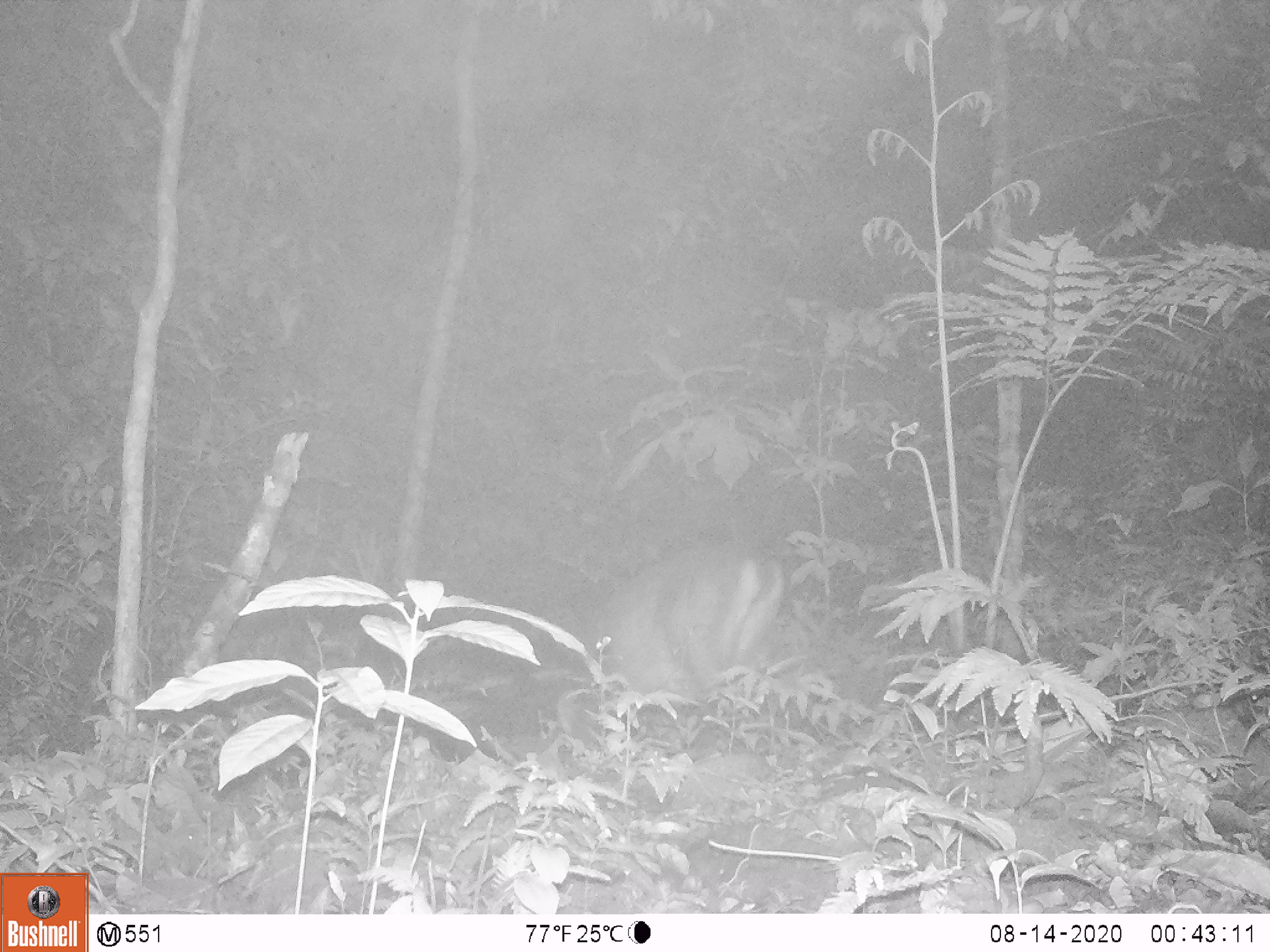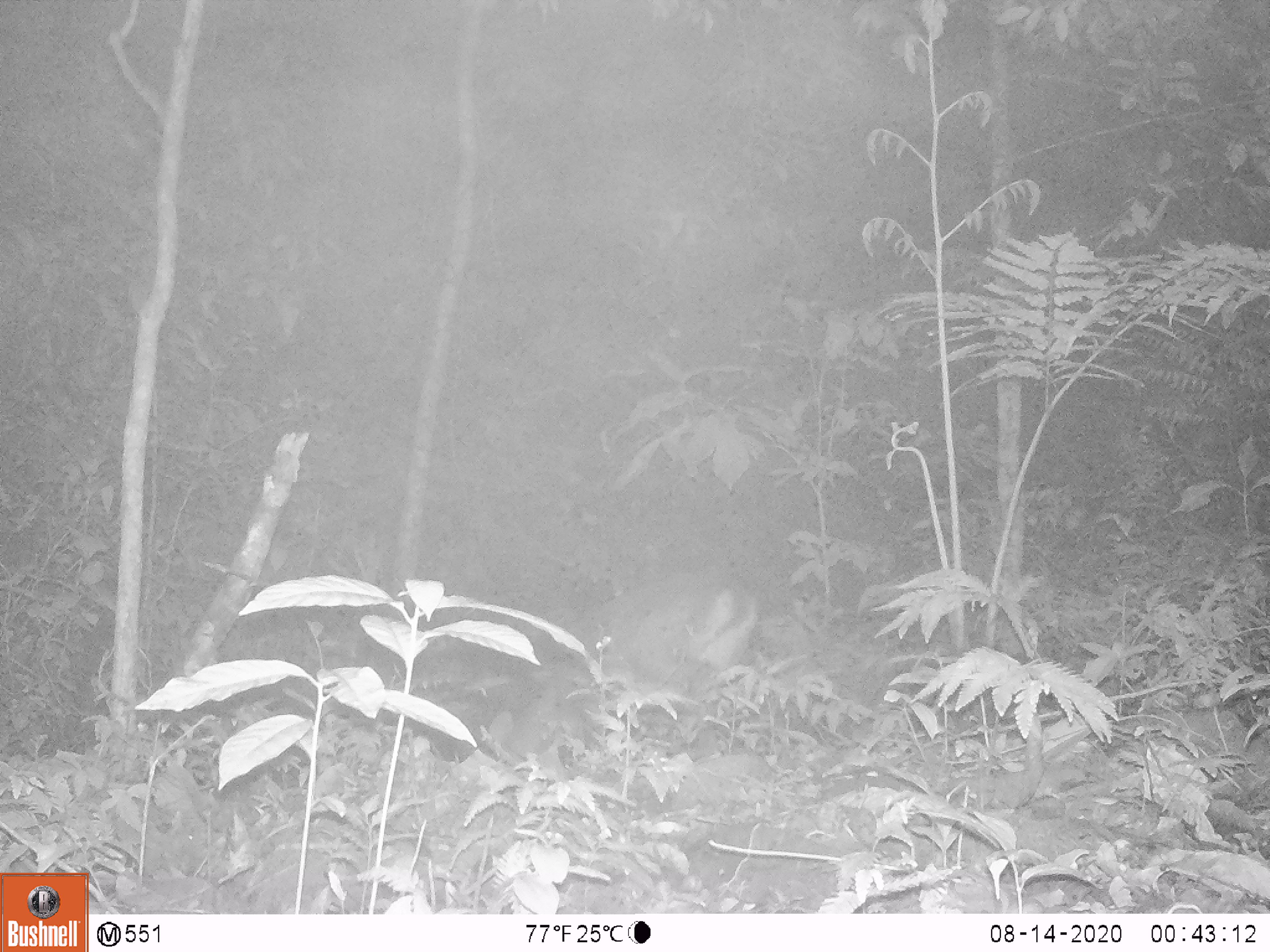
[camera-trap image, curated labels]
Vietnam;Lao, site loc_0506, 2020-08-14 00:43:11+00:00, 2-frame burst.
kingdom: Animalia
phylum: Chordata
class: Mammalia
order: Artiodactyla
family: Cervidae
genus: Muntiacus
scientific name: Muntiacus vuquangensis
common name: large-antlered muntjac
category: large antlered muntjac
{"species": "large antlered muntjac (large-antlered muntjac) (Muntiacus vuquangensis)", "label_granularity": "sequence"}